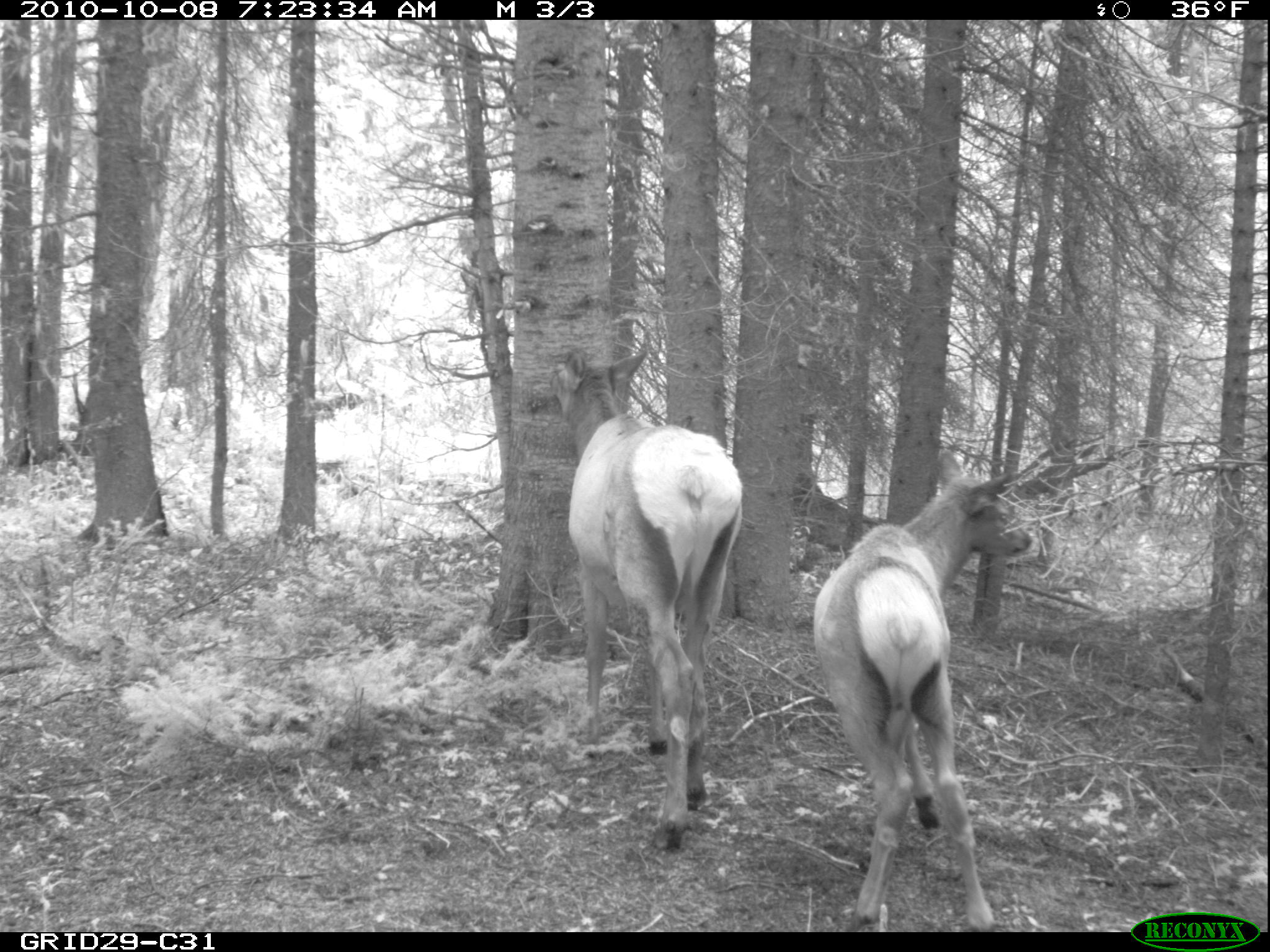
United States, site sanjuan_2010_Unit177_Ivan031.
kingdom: Animalia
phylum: Chordata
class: Mammalia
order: Artiodactyla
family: Cervidae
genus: Cervus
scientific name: Cervus elaphus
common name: red deer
Cervus elaphus (red deer).